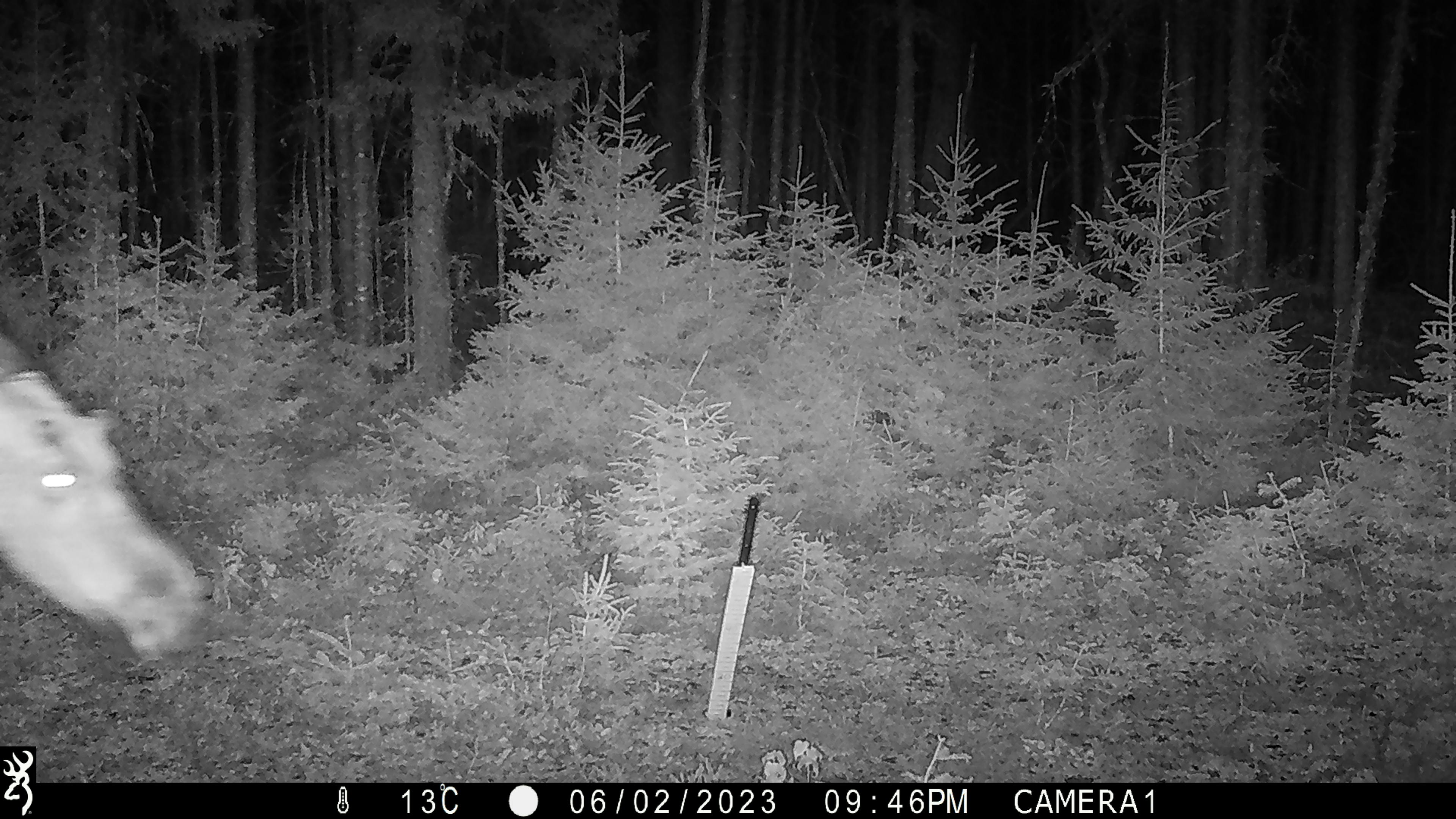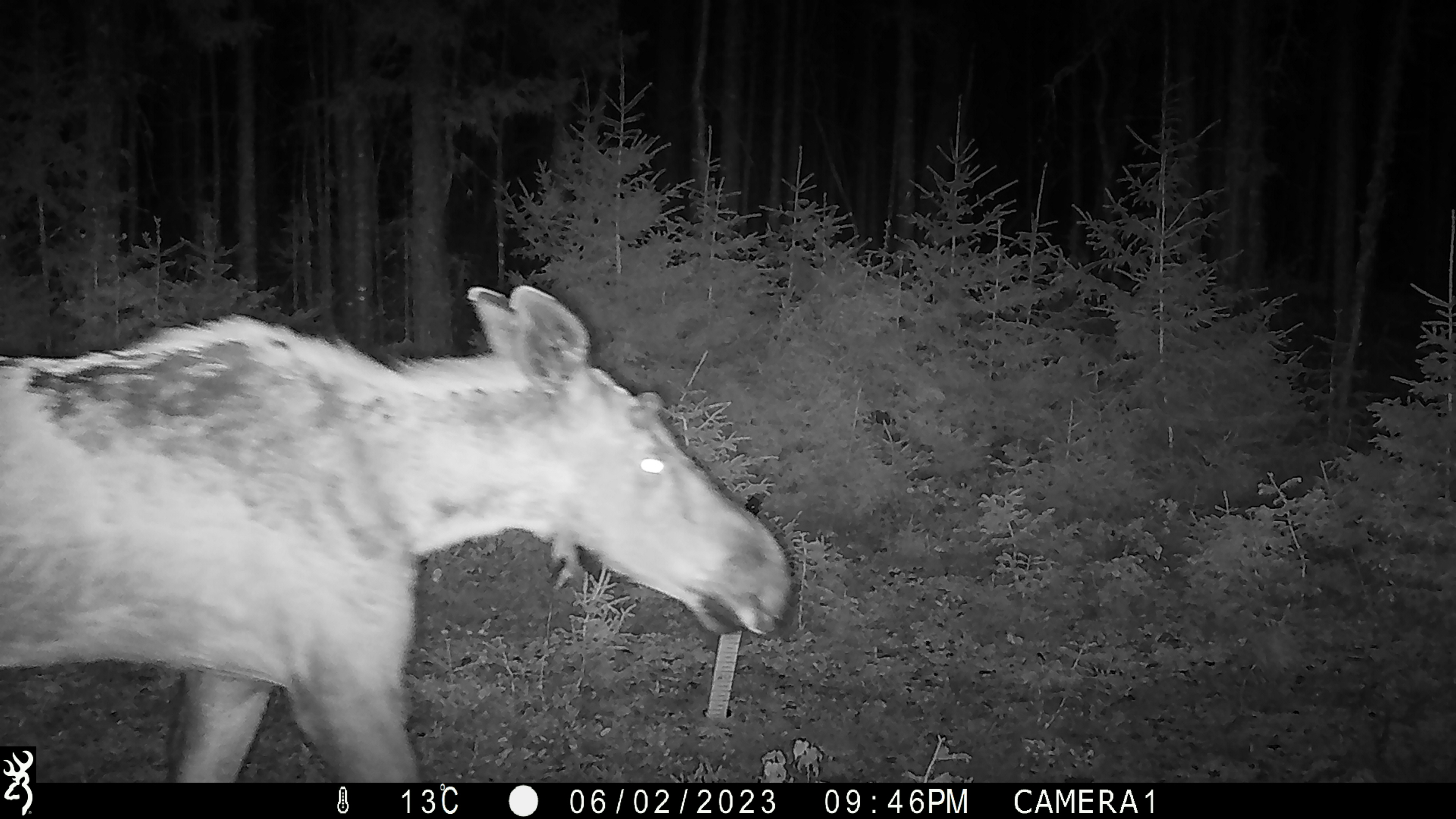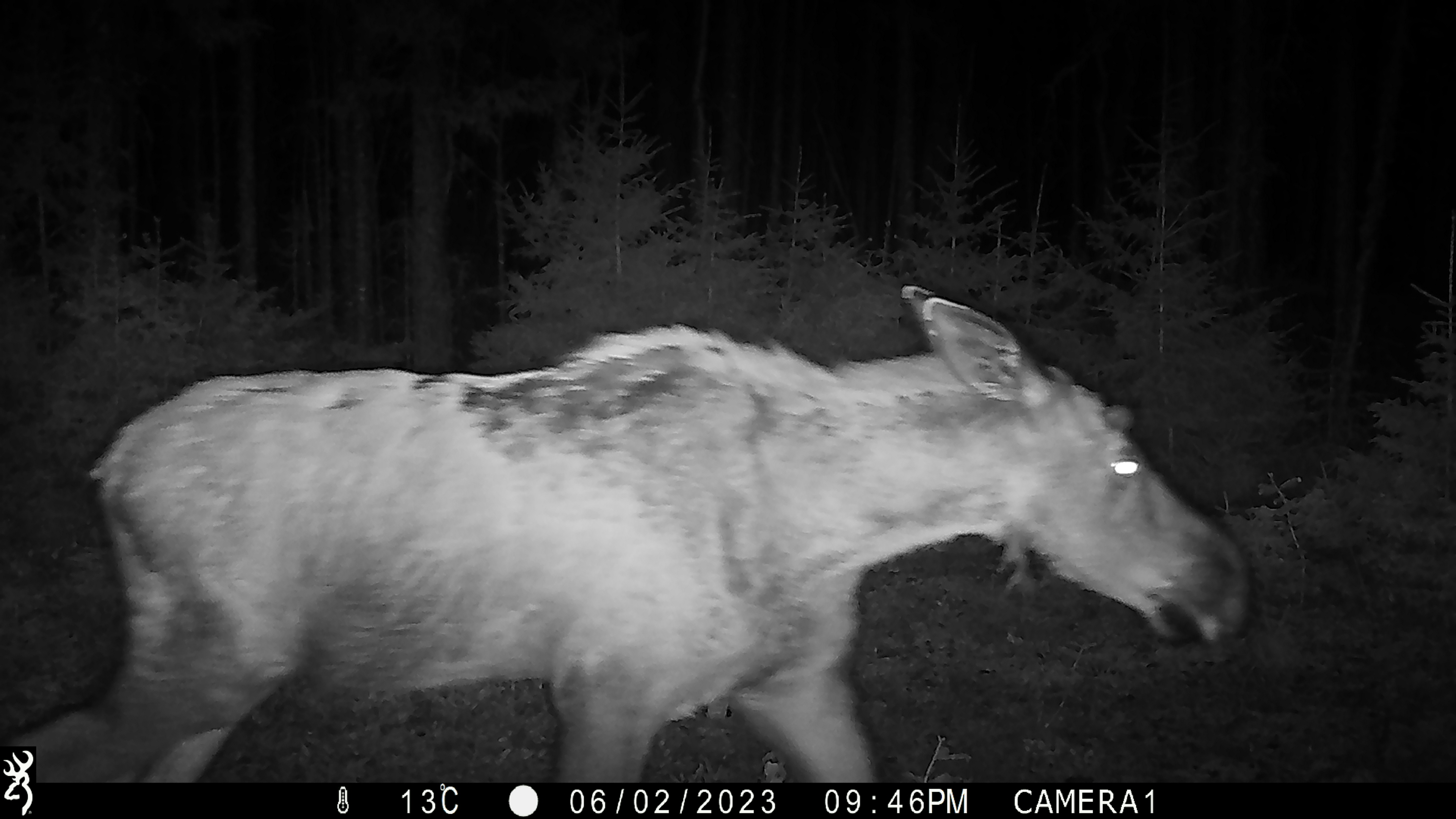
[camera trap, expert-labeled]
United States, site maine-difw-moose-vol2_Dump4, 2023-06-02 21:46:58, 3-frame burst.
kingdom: Animalia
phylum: Chordata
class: Mammalia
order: Artiodactyla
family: Cervidae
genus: Alces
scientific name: Alces alces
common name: moose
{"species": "moose (Alces alces)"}